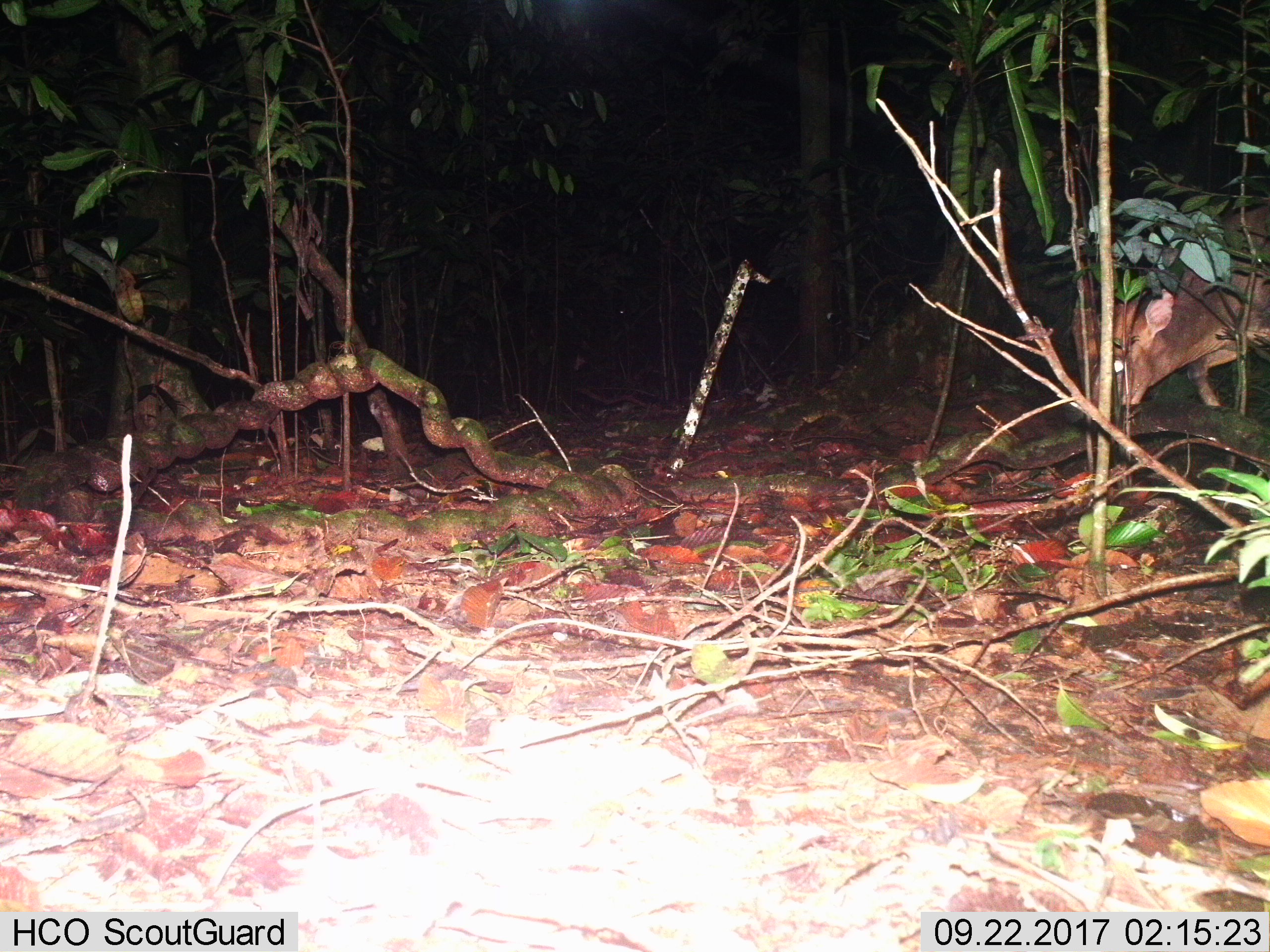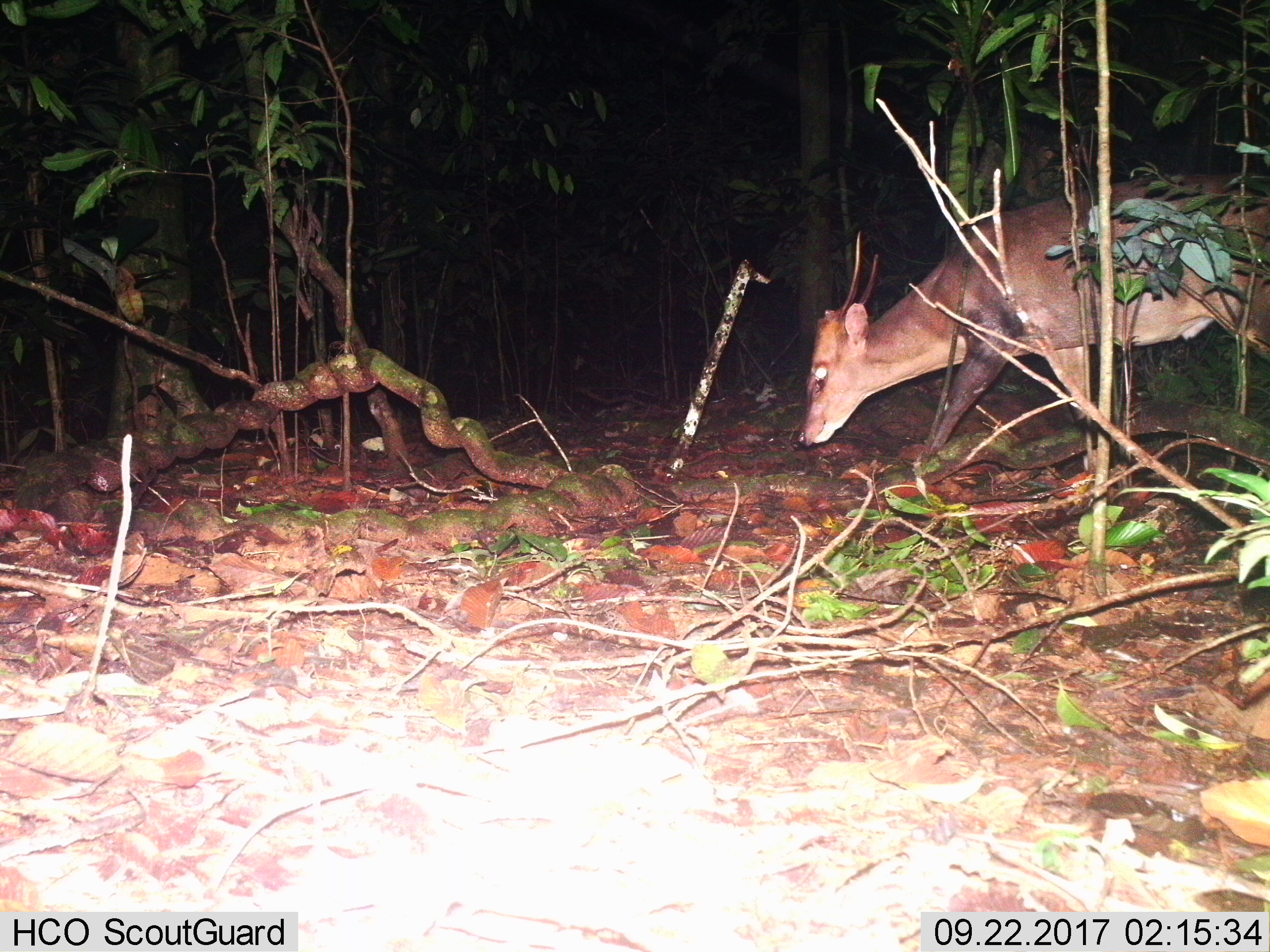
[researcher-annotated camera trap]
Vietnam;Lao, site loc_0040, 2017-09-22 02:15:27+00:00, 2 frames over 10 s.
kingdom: Animalia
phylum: Chordata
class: Mammalia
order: Artiodactyla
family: Cervidae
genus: Muntiacus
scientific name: Muntiacus vuquangensis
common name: large-antlered muntjac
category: large antlered muntjac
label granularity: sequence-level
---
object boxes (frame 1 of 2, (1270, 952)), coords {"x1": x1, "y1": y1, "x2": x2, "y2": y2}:
large antlered muntjac: {"x1": 1114, "y1": 209, "x2": 1268, "y2": 408}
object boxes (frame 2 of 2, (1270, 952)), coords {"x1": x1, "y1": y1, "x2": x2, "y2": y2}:
large antlered muntjac: {"x1": 796, "y1": 172, "x2": 1270, "y2": 446}